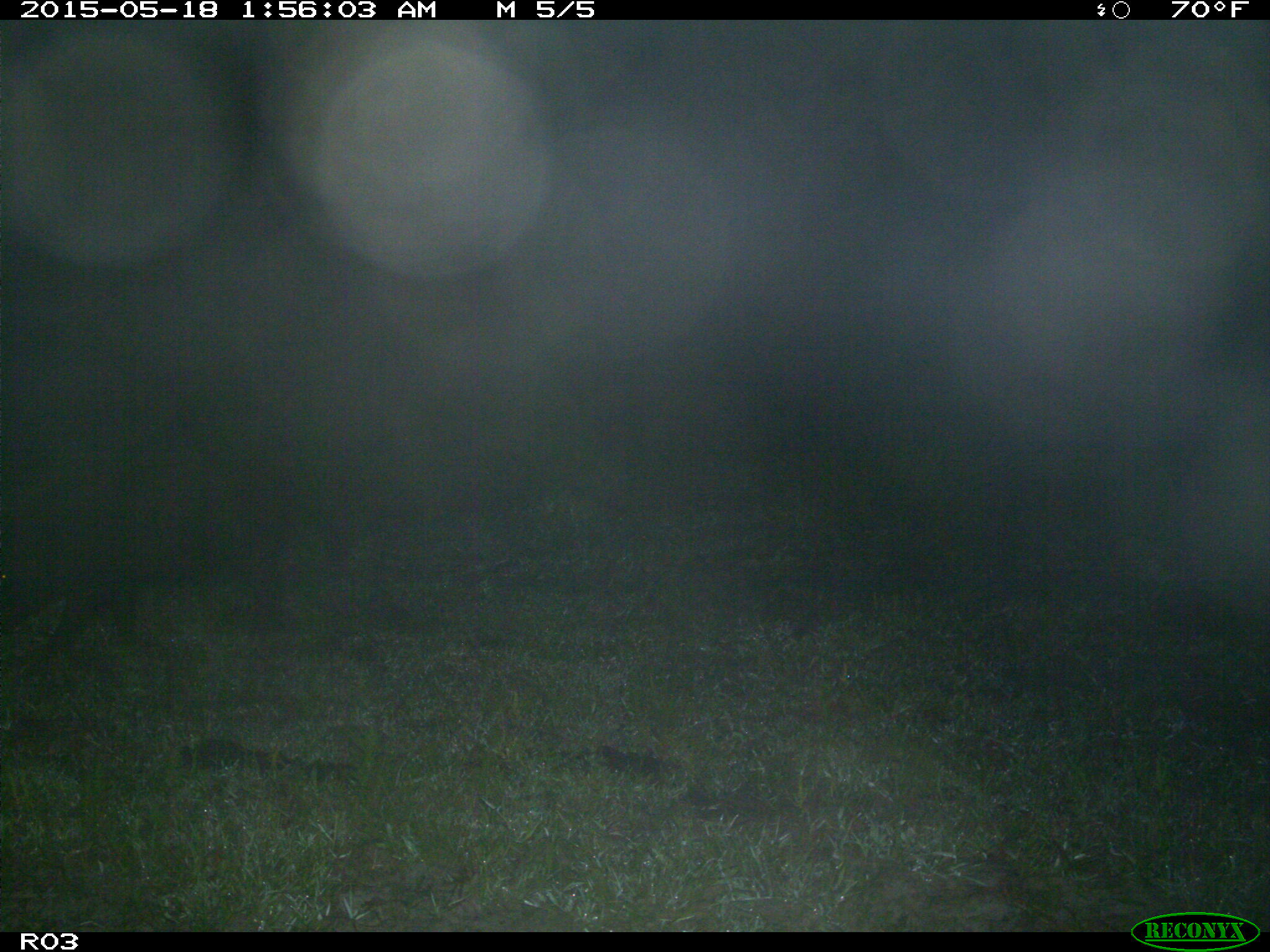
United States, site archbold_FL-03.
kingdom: Animalia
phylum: Chordata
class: Mammalia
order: Artiodactyla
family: Suidae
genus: Sus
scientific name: Sus scrofa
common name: wild boar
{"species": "Sus scrofa (wild boar)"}